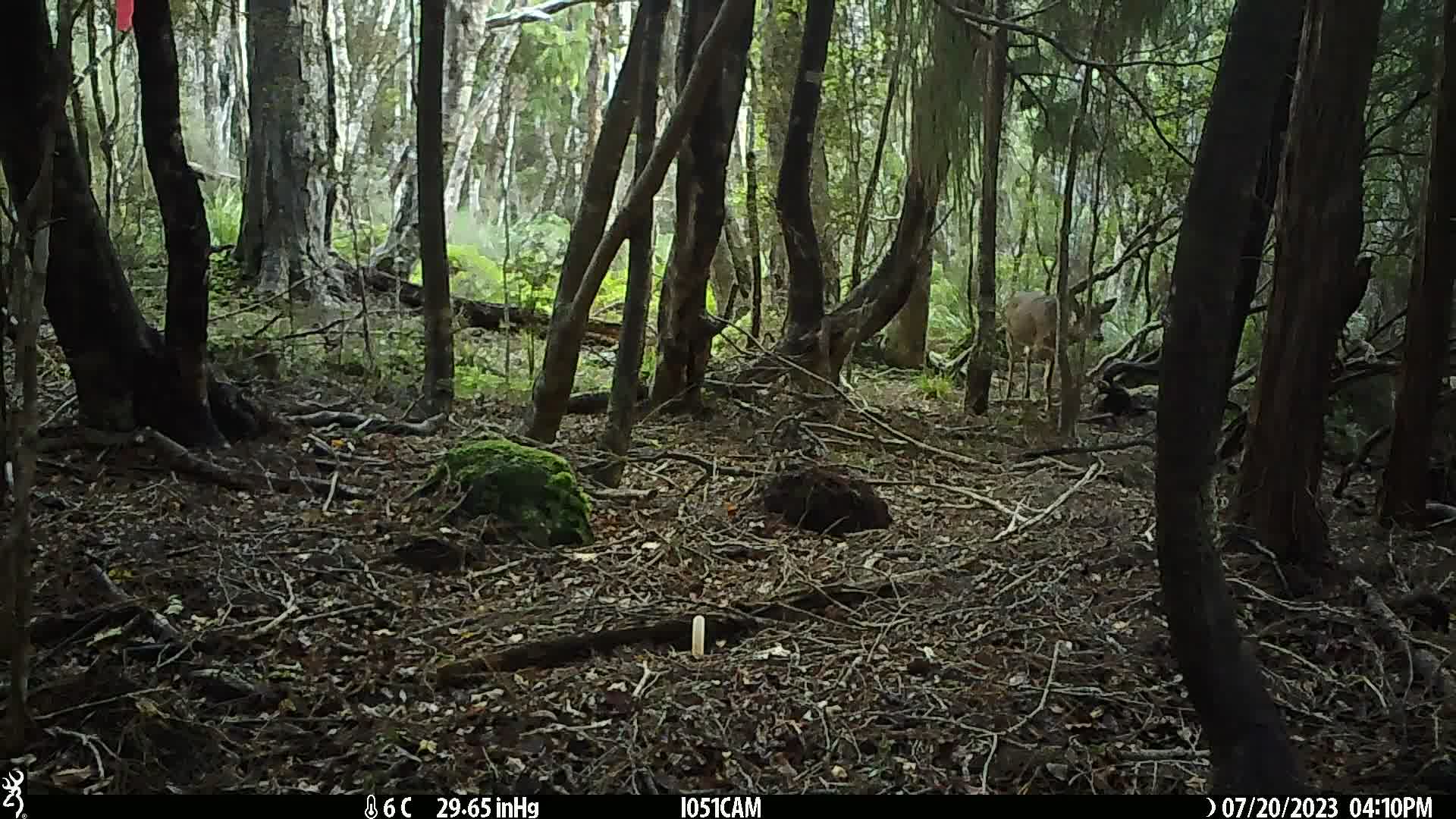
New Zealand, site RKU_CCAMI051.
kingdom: Animalia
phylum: Chordata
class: Mammalia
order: Artiodactyla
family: Cervidae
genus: Odocoileus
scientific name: Odocoileus virginianus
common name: white-tailed deer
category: white tailed deer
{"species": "white tailed deer (white-tailed deer) (Odocoileus virginianus)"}